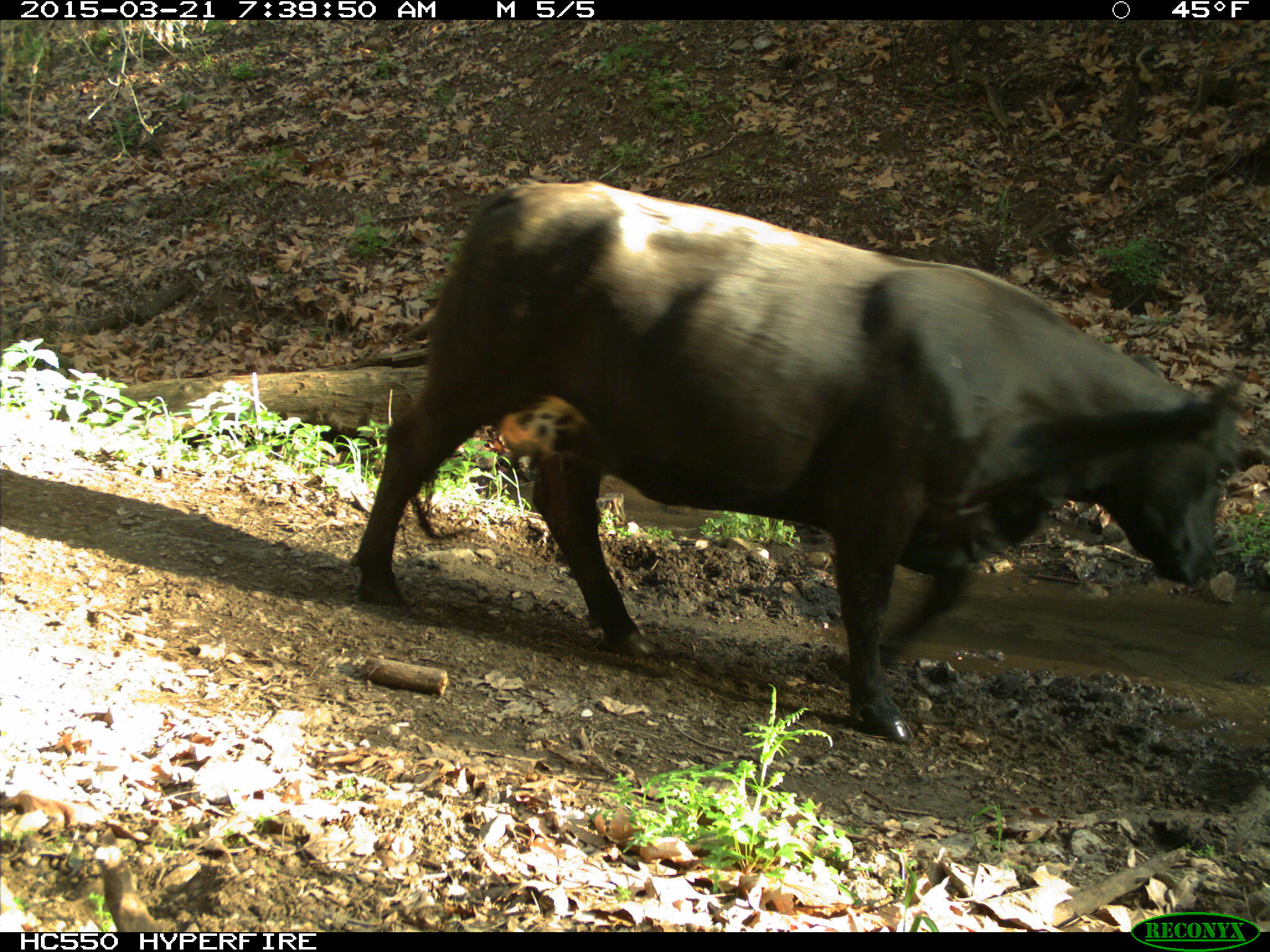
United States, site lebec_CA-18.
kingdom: Animalia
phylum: Chordata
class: Mammalia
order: Artiodactyla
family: Bovidae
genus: Bos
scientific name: Bos taurus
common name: domestic cow